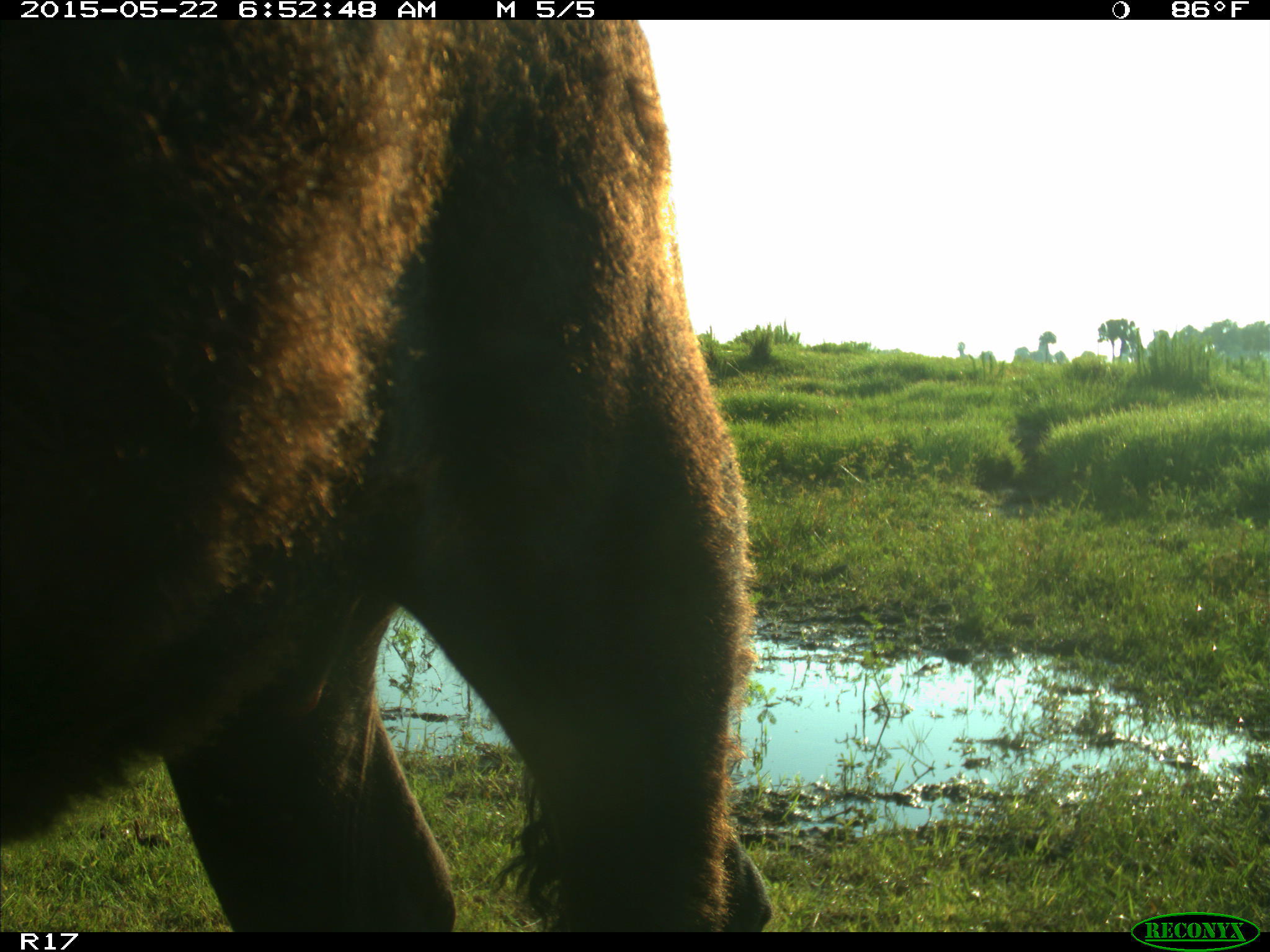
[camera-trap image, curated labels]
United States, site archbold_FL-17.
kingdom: Animalia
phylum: Chordata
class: Mammalia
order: Artiodactyla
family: Bovidae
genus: Bos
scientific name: Bos taurus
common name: domestic cow